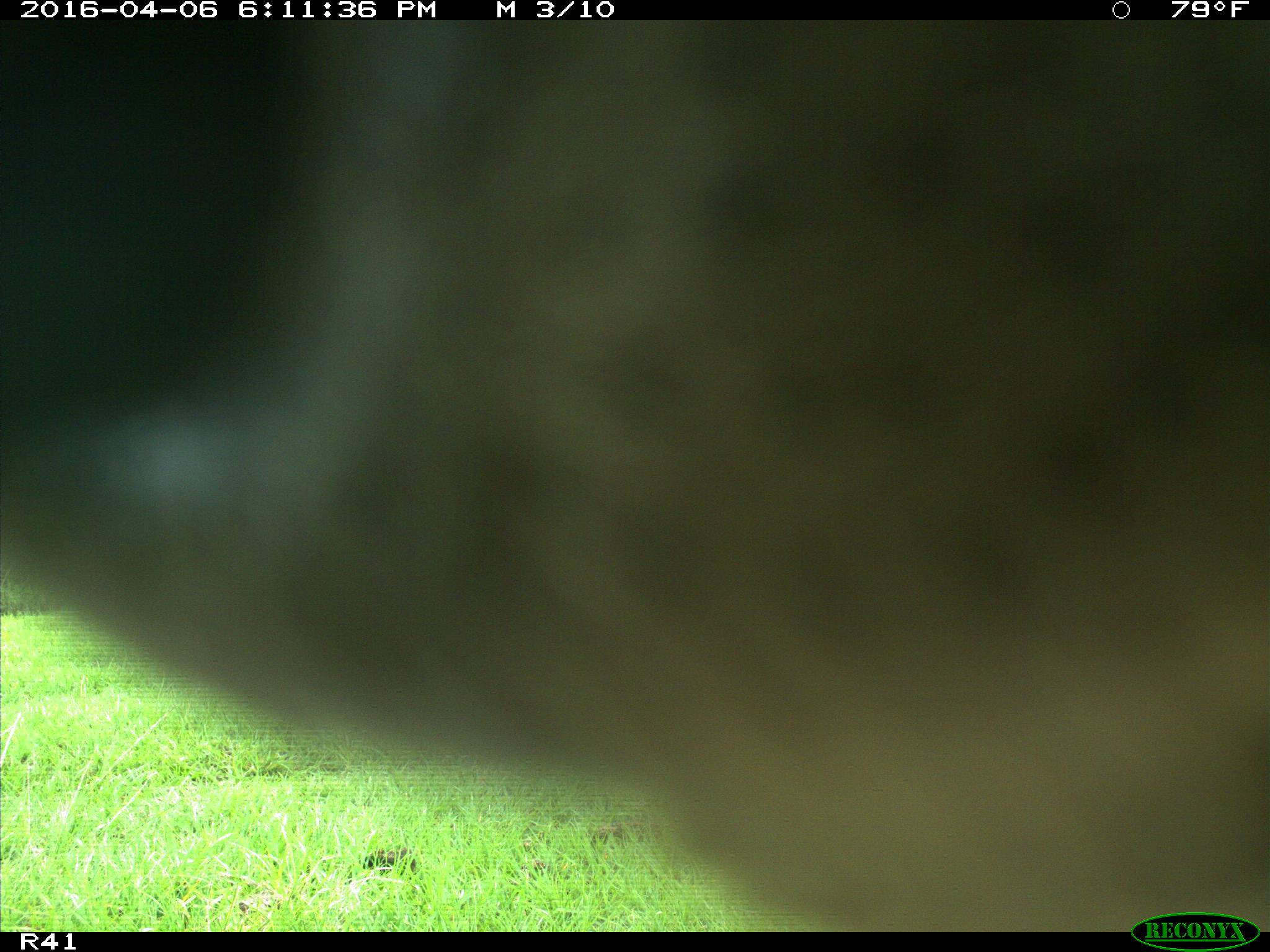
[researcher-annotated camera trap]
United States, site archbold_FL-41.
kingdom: Animalia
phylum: Chordata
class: Mammalia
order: Artiodactyla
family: Bovidae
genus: Bos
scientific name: Bos taurus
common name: domestic cow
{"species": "Bos taurus (domestic cow)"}